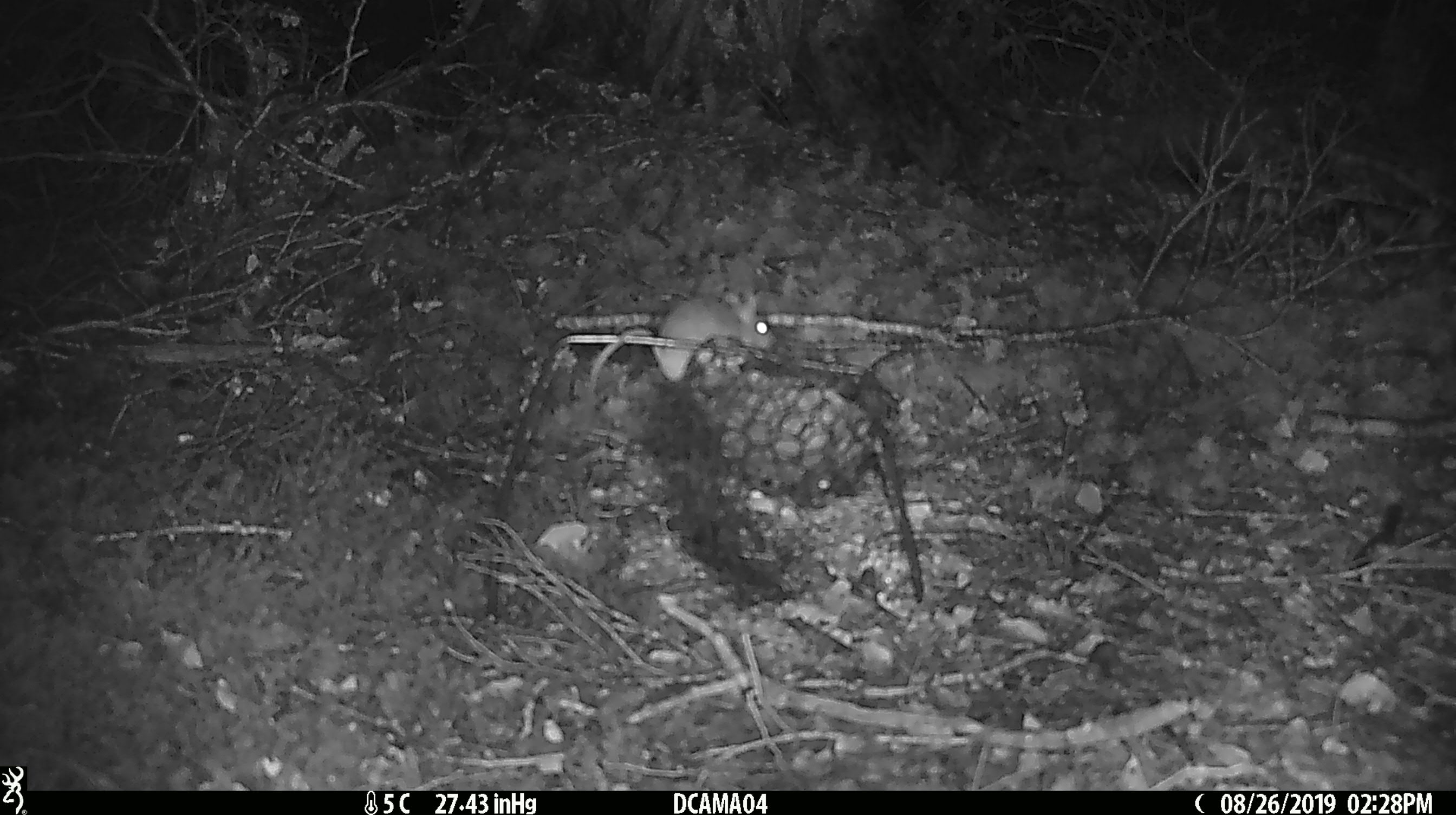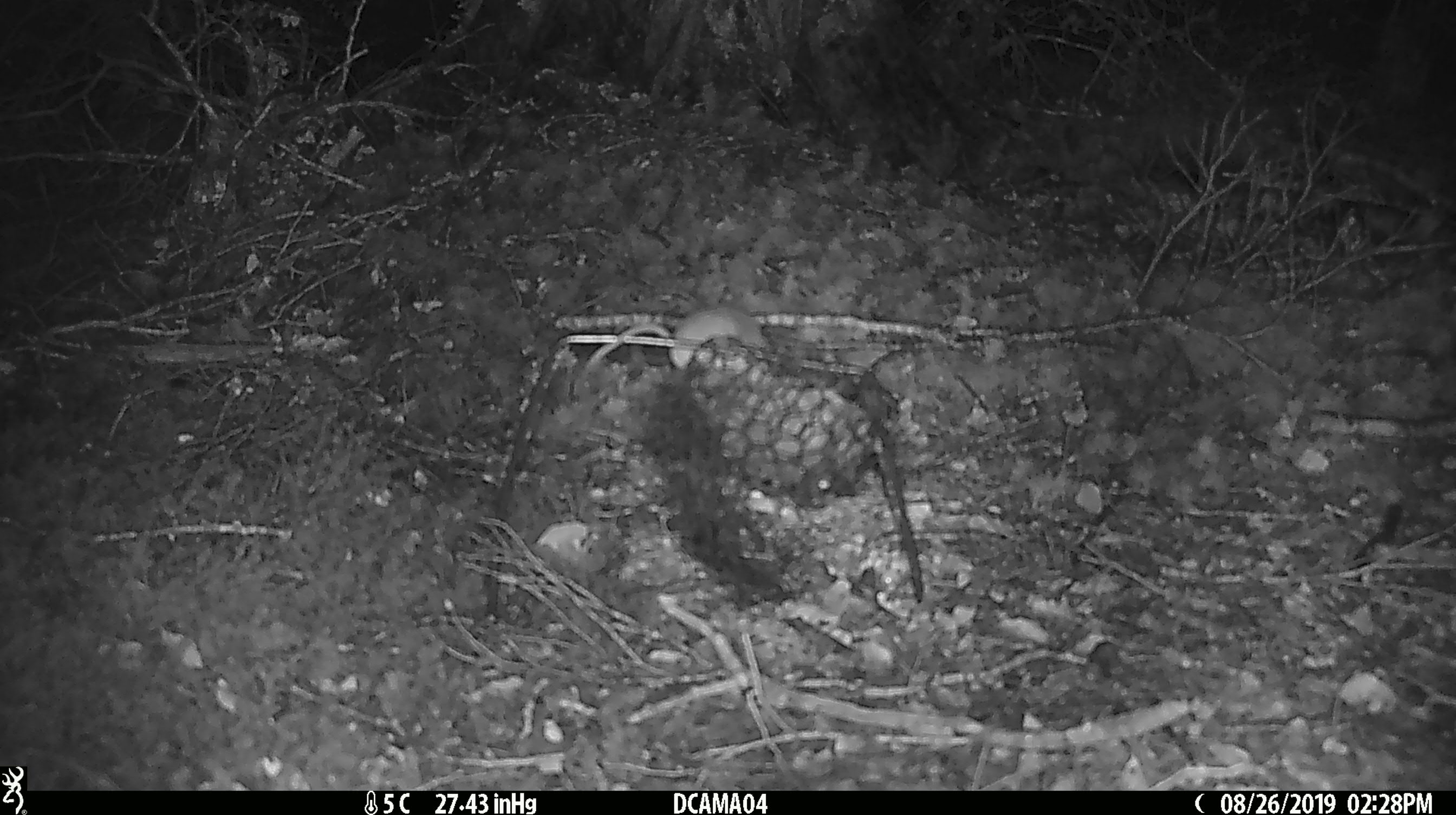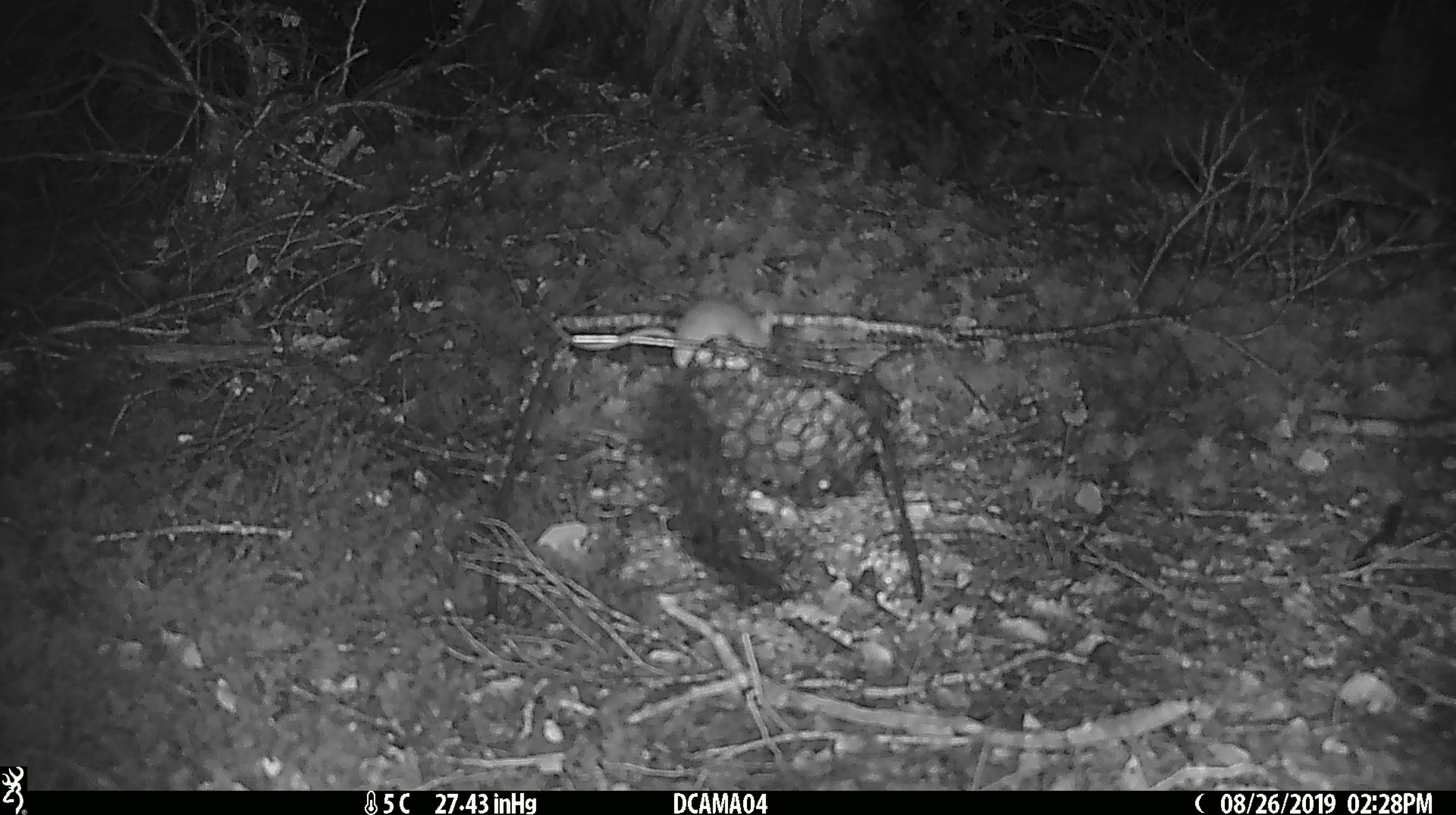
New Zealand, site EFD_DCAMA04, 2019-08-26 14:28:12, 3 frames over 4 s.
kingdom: Animalia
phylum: Chordata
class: Mammalia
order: Rodentia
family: Muridae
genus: Mus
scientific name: Mus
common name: mouse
Mouse (Mus).